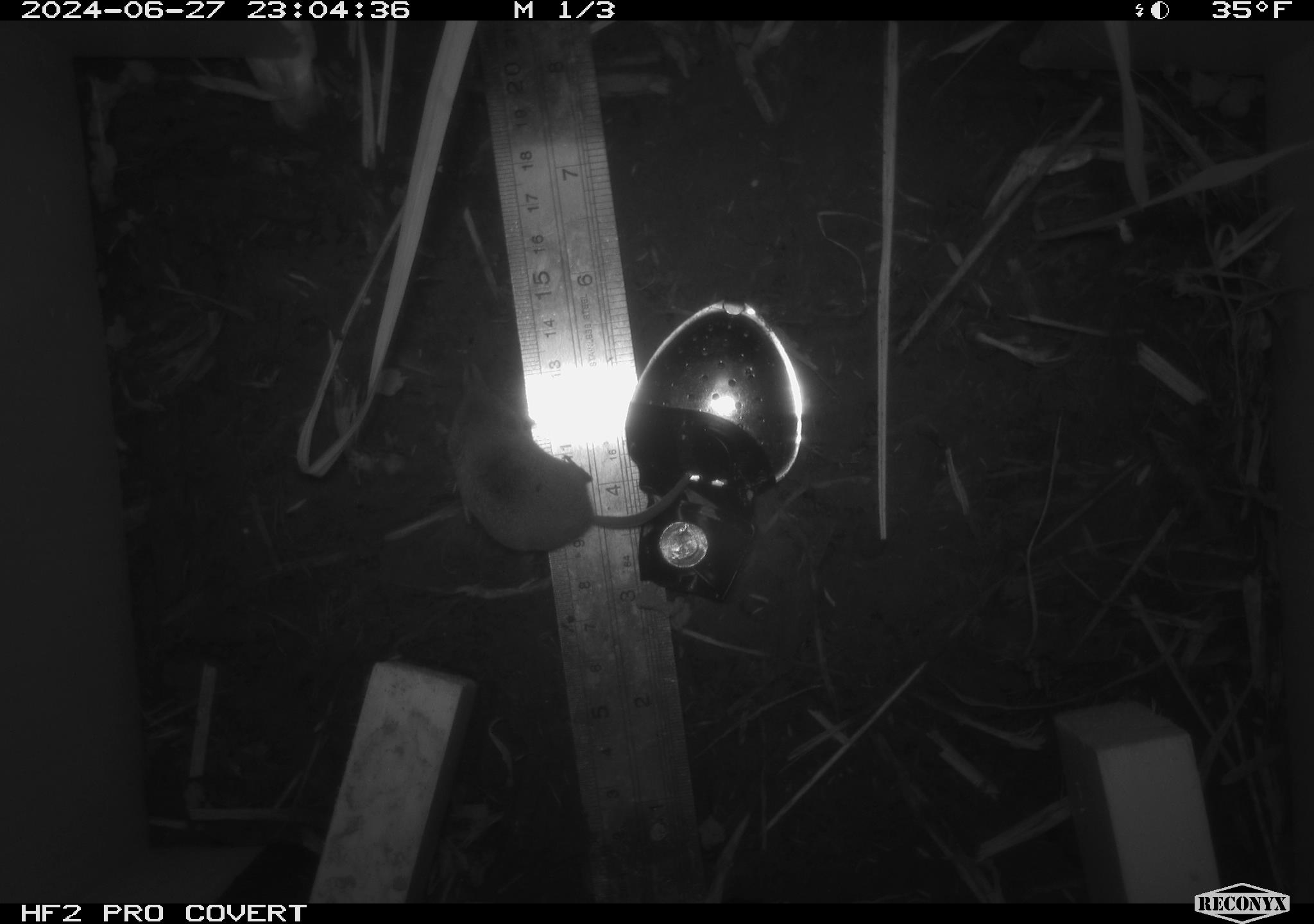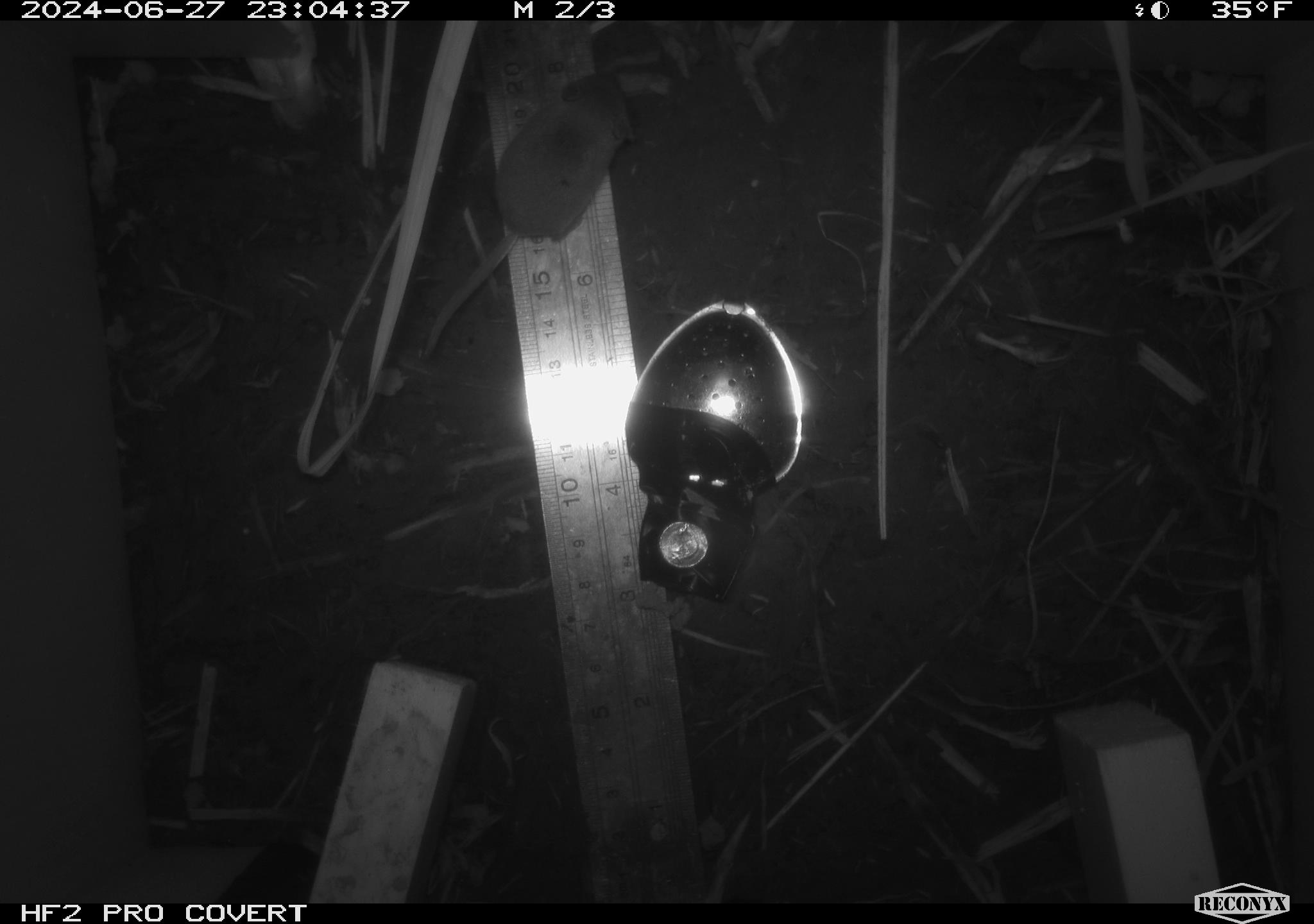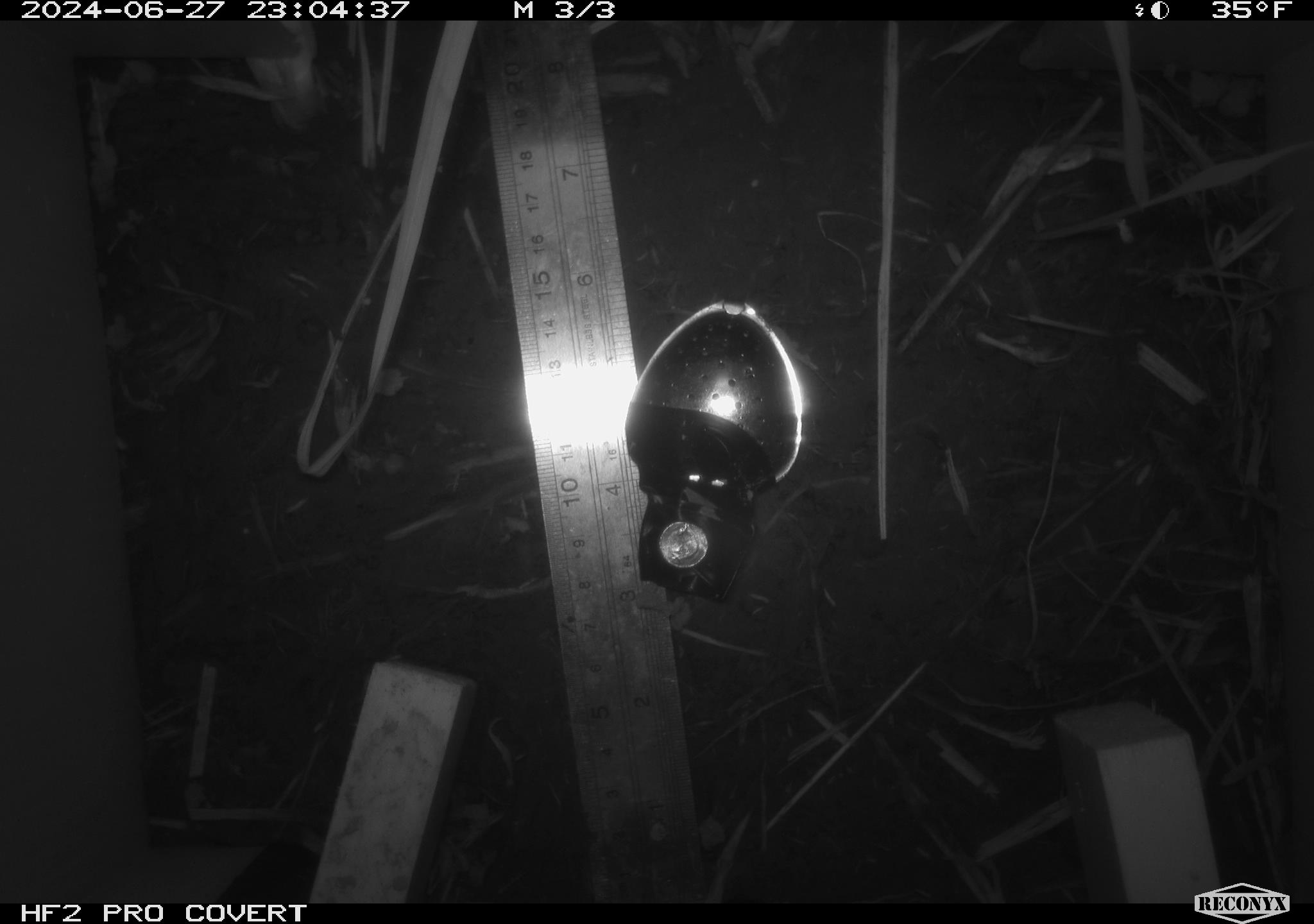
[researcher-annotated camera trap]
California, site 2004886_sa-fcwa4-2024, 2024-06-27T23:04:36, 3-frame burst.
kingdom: Animalia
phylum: Chordata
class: Mammalia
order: Eulipotyphla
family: Soricidae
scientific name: Soricidae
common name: shrews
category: soricidae family